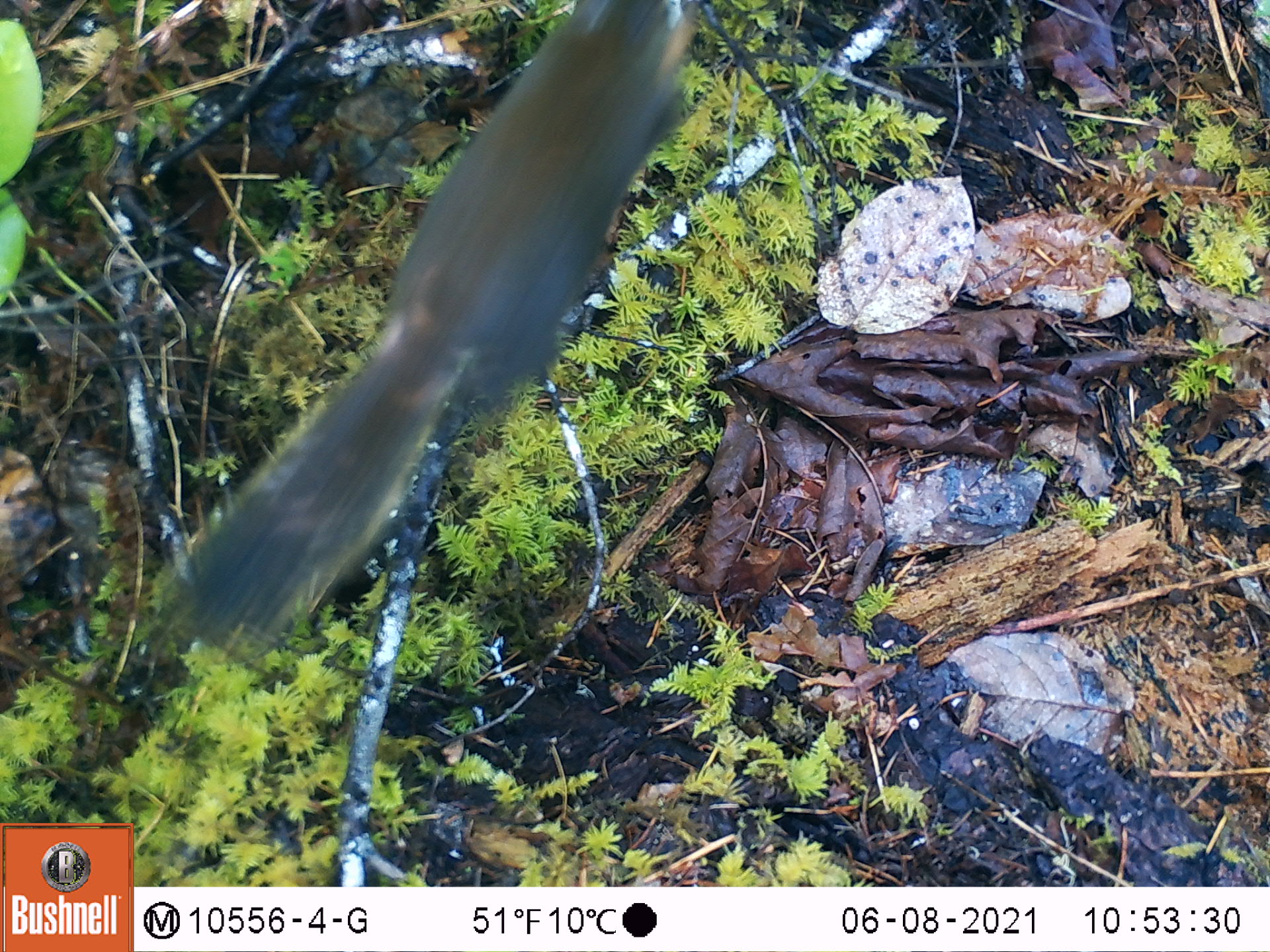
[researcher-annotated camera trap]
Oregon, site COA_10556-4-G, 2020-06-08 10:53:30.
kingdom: Animalia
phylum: Chordata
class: Mammalia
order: Rodentia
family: Sciuridae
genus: Tamiasciurus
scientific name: Tamiasciurus douglasii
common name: douglas squirrel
Douglas squirrel (Tamiasciurus douglasii).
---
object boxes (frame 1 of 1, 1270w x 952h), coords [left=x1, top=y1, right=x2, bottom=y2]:
douglas squirrel: [left=218, top=0, right=700, bottom=617]